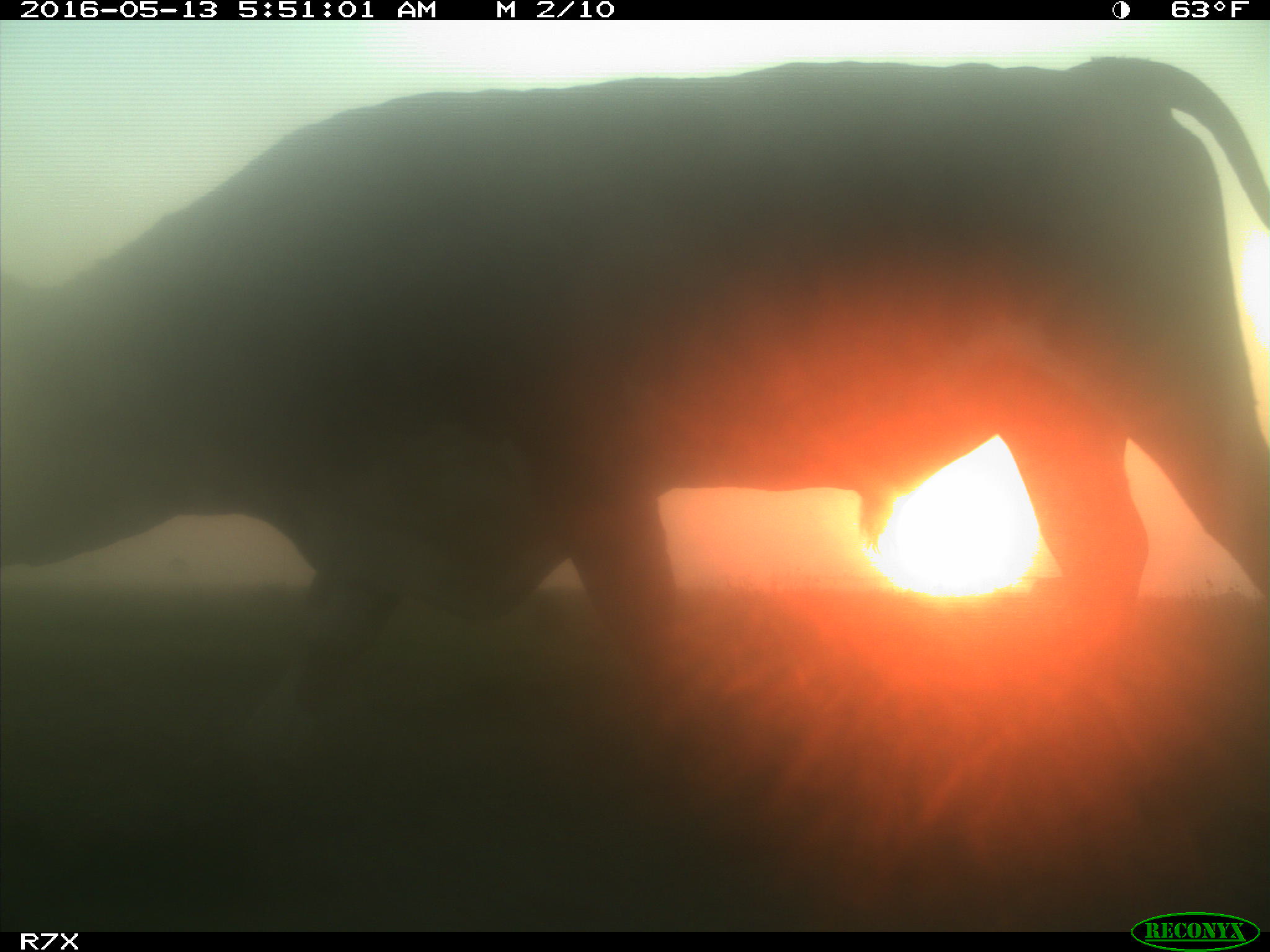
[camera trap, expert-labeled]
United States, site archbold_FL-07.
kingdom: Animalia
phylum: Chordata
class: Mammalia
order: Artiodactyla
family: Bovidae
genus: Bos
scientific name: Bos taurus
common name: domestic cow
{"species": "Bos taurus (domestic cow)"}